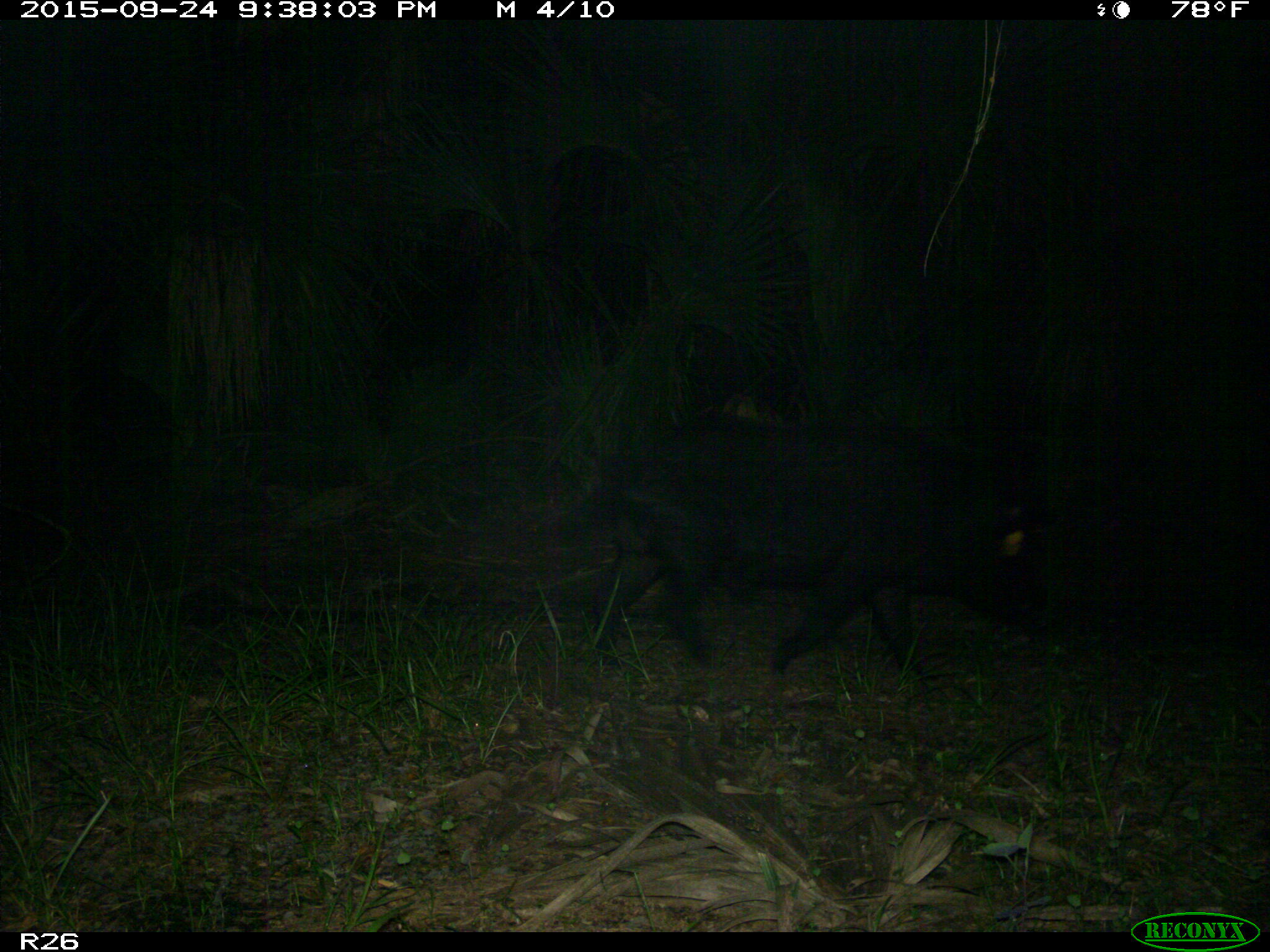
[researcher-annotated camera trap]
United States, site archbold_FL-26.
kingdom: Animalia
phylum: Chordata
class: Mammalia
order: Artiodactyla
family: Suidae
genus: Sus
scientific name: Sus scrofa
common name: wild boar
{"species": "Sus scrofa (wild boar)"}